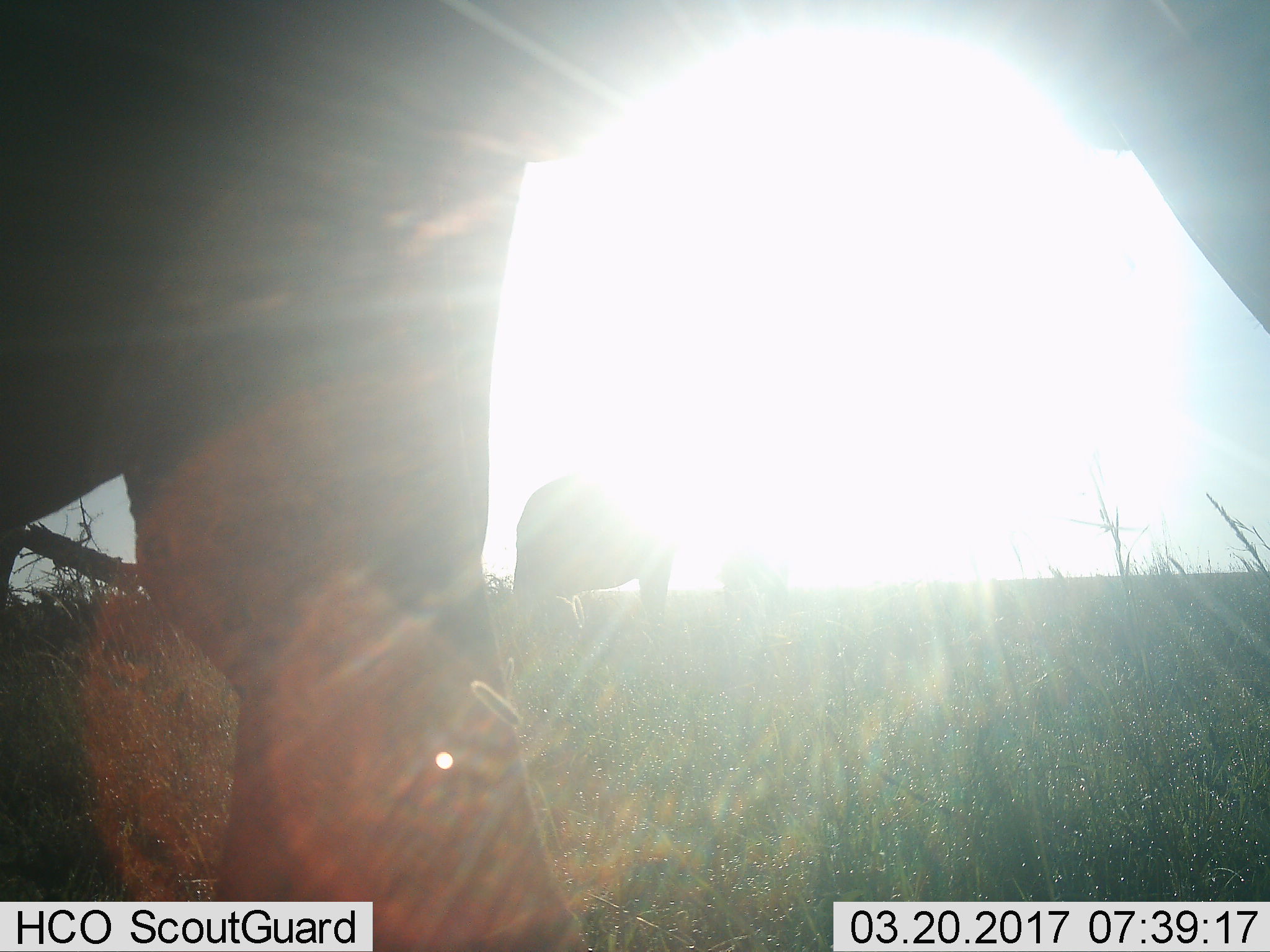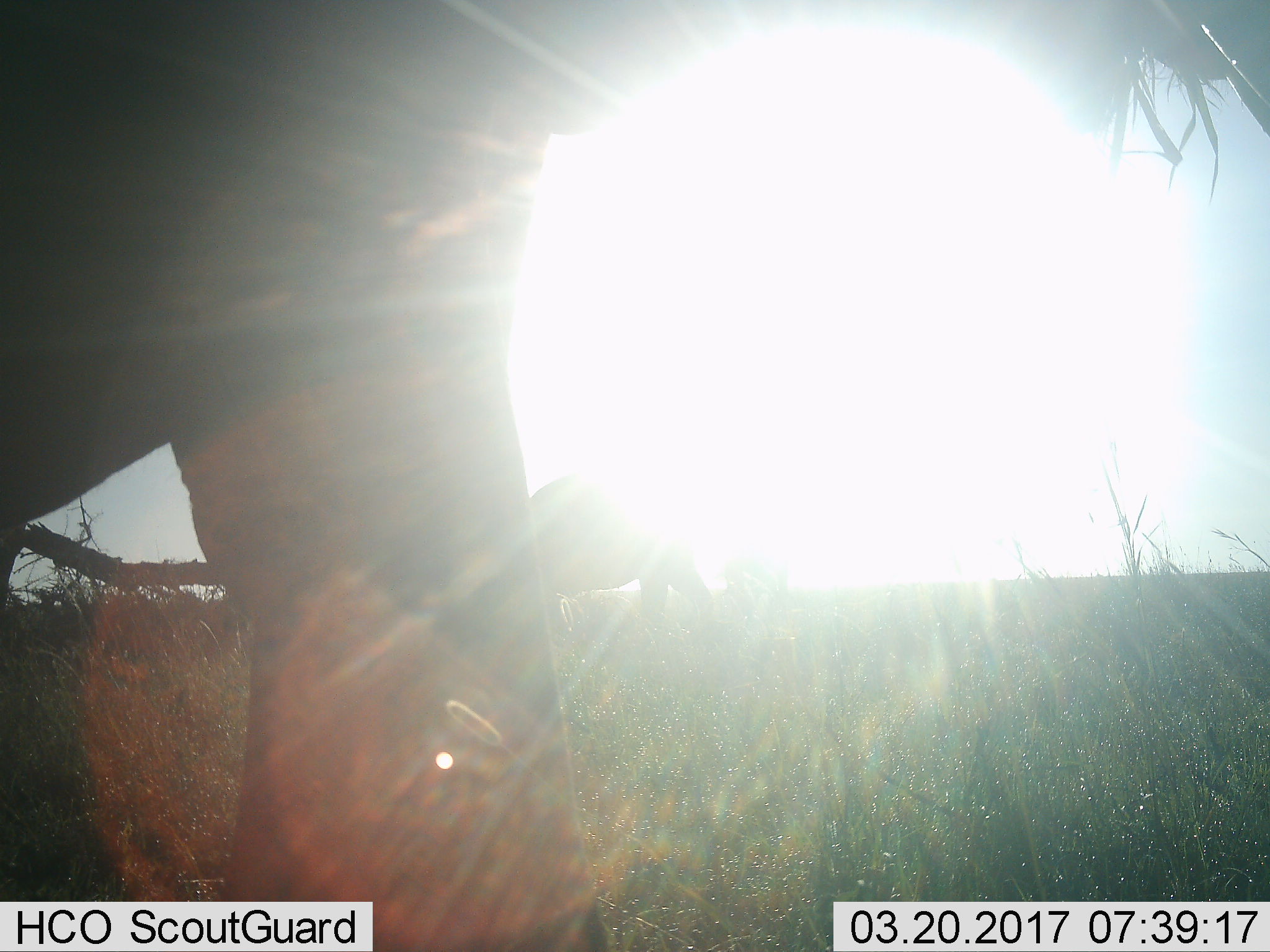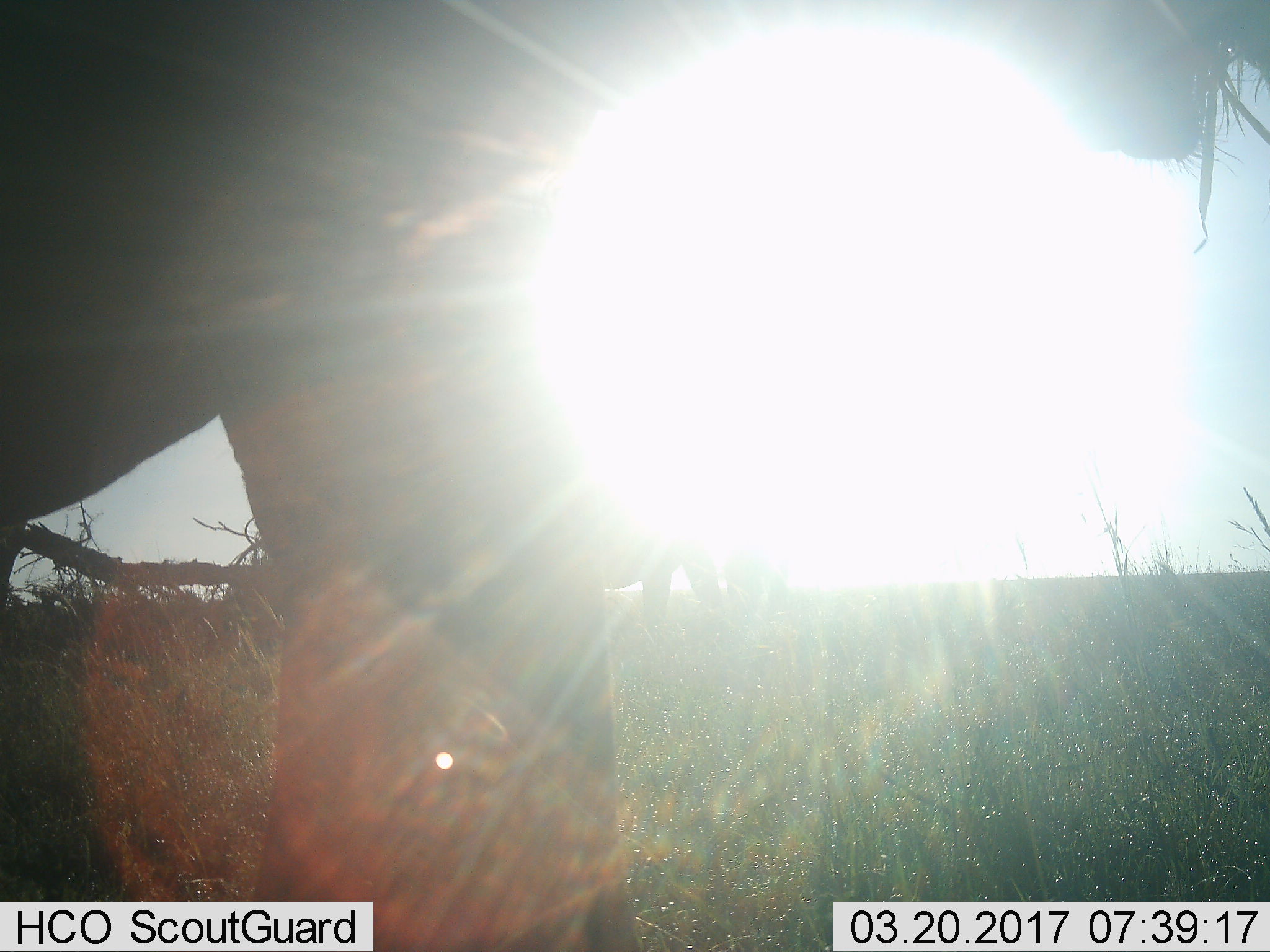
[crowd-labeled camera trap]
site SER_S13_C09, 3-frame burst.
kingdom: Animalia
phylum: Chordata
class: Mammalia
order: Proboscidea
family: Elephantidae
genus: Loxodonta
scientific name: Loxodonta africana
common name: african bush elephant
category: elephant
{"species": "elephant (african bush elephant) (Loxodonta africana)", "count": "2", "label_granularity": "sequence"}